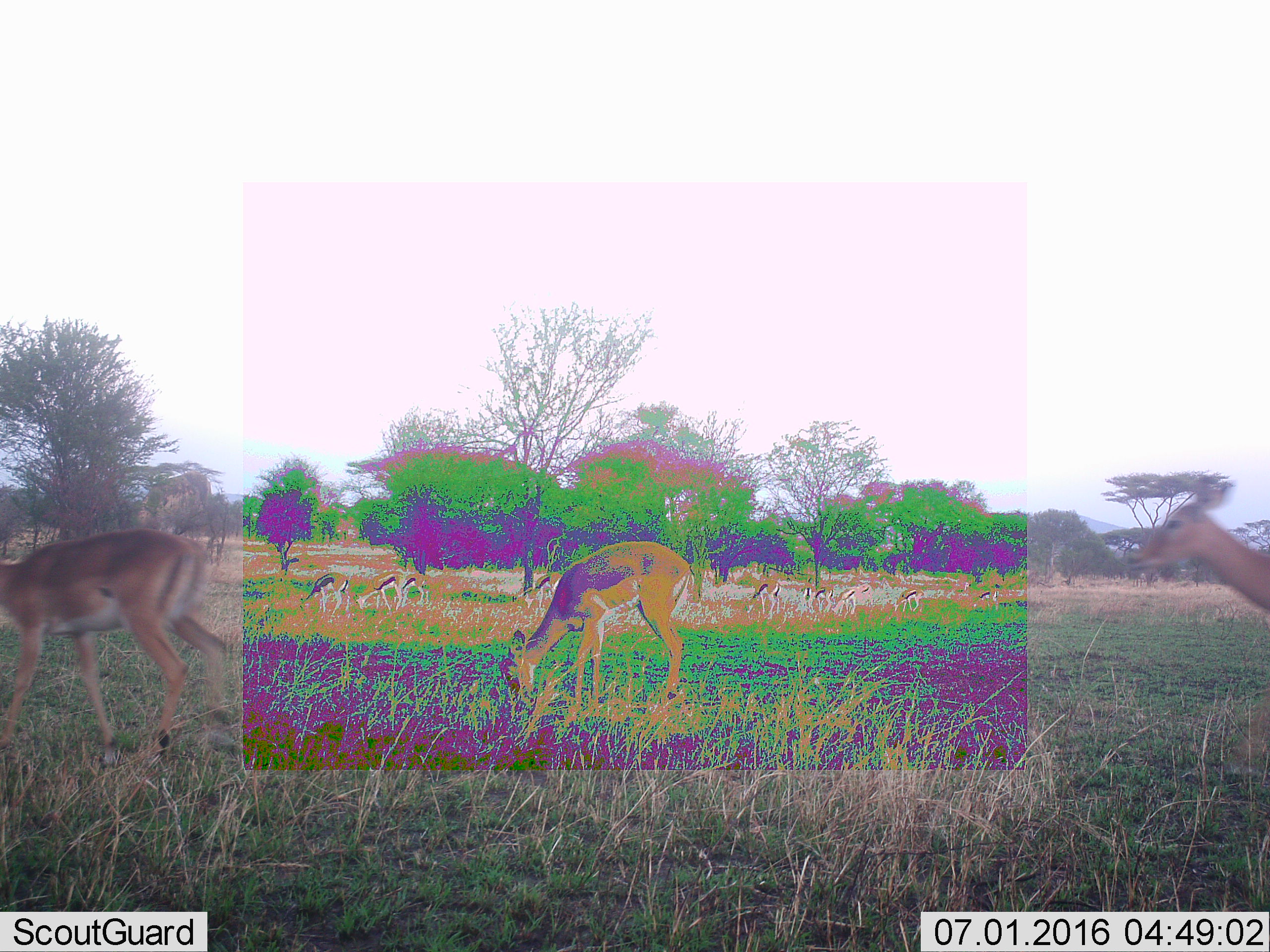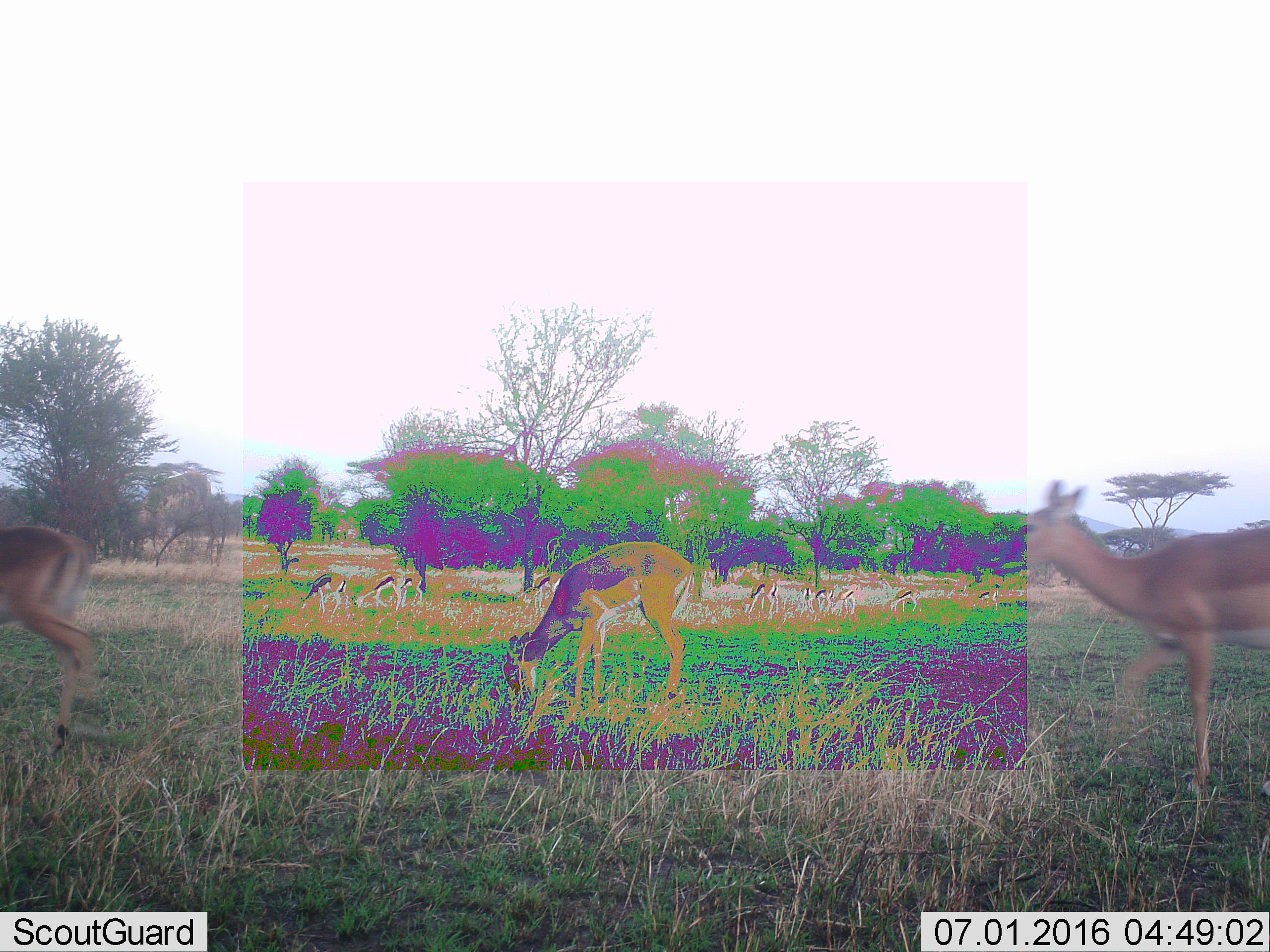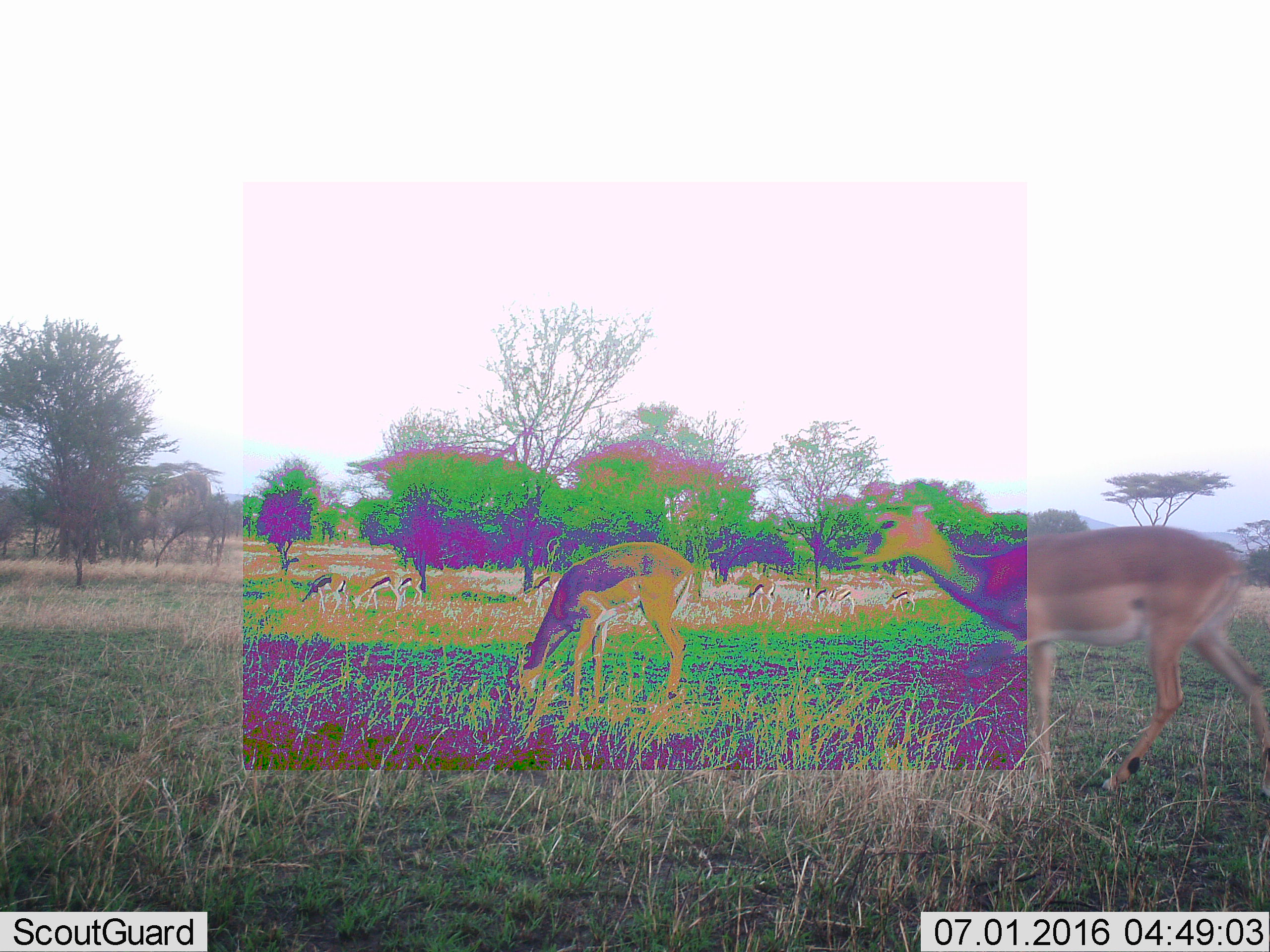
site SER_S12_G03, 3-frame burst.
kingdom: Animalia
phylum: Chordata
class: Mammalia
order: Artiodactyla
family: Bovidae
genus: Eudorcas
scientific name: Eudorcas thomsonii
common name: thomson's gazelle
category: gazellethomsons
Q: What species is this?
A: Gazellethomsons (thomson's gazelle) (Eudorcas thomsonii).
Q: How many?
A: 11-50.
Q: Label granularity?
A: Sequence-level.